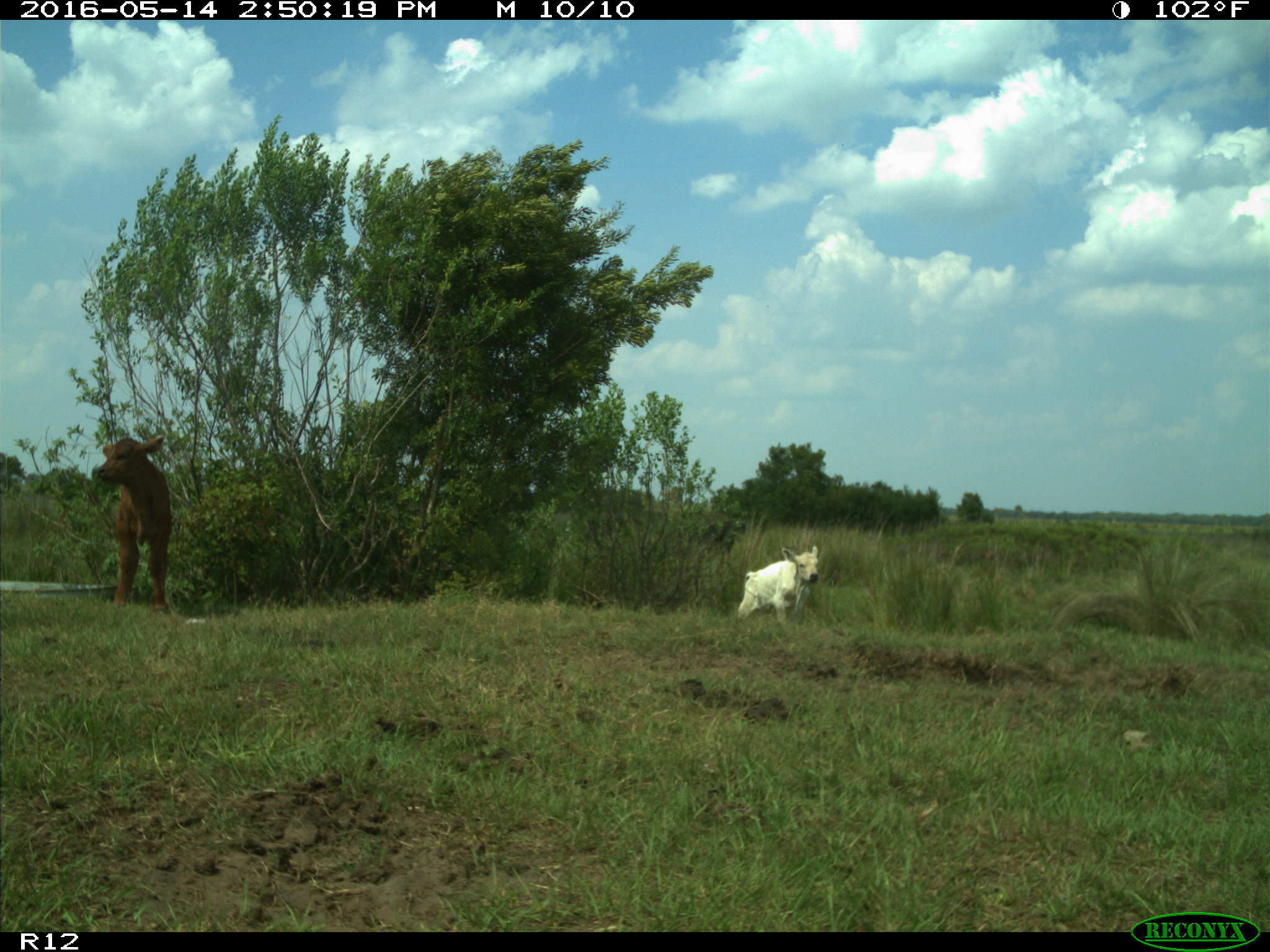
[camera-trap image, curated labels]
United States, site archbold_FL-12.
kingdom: Animalia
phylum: Chordata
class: Mammalia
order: Artiodactyla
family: Bovidae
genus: Bos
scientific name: Bos taurus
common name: domestic cow